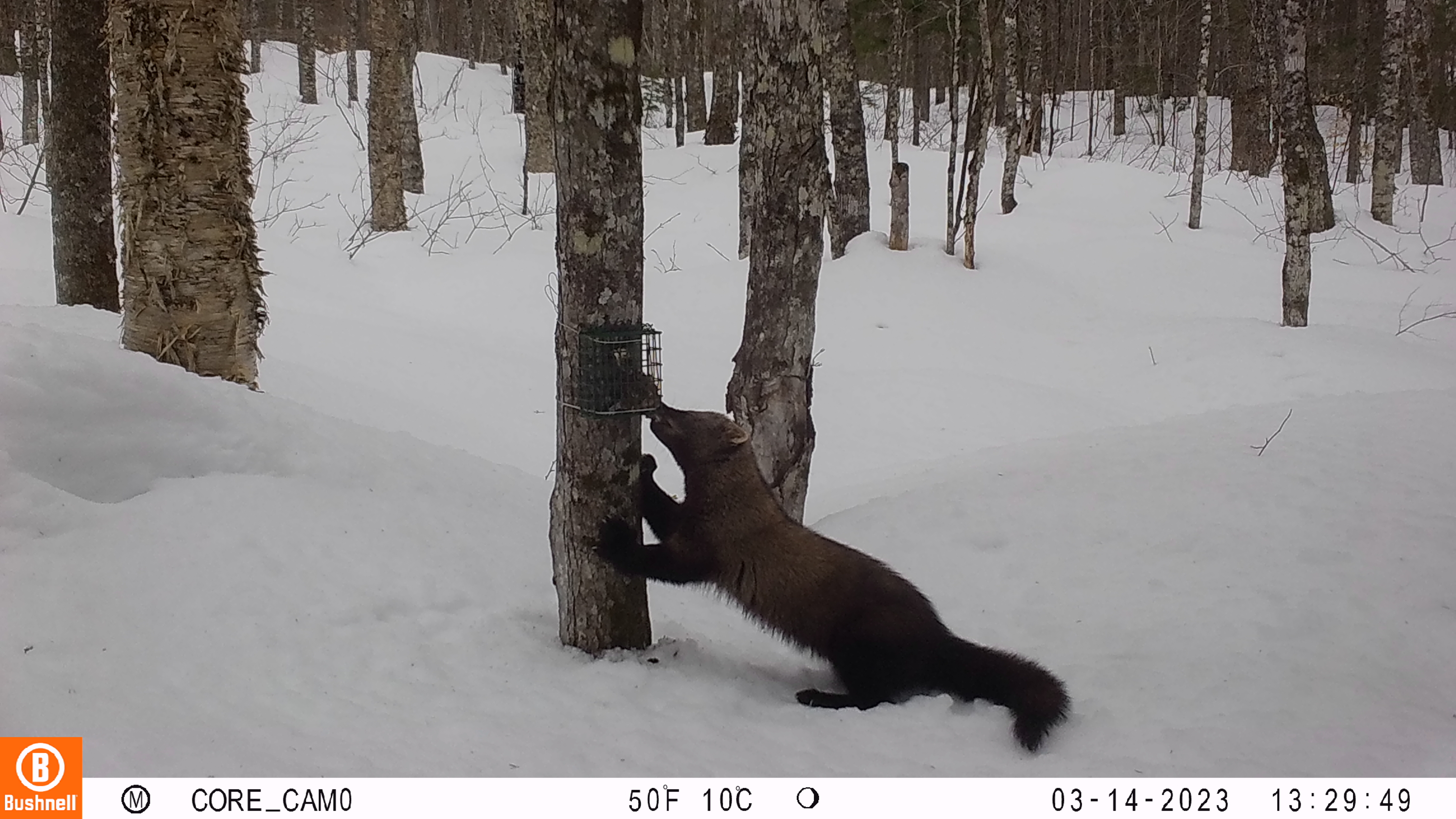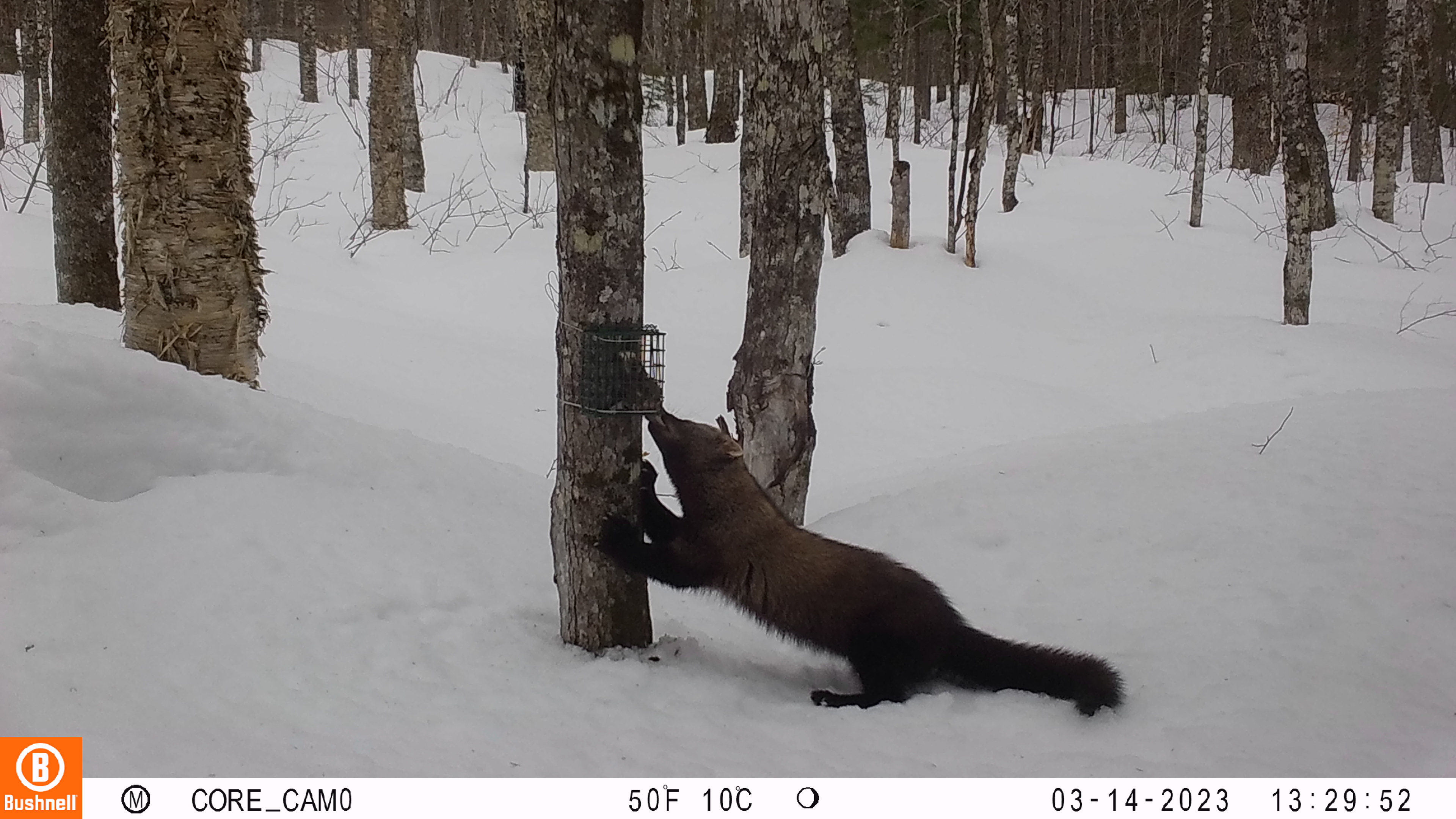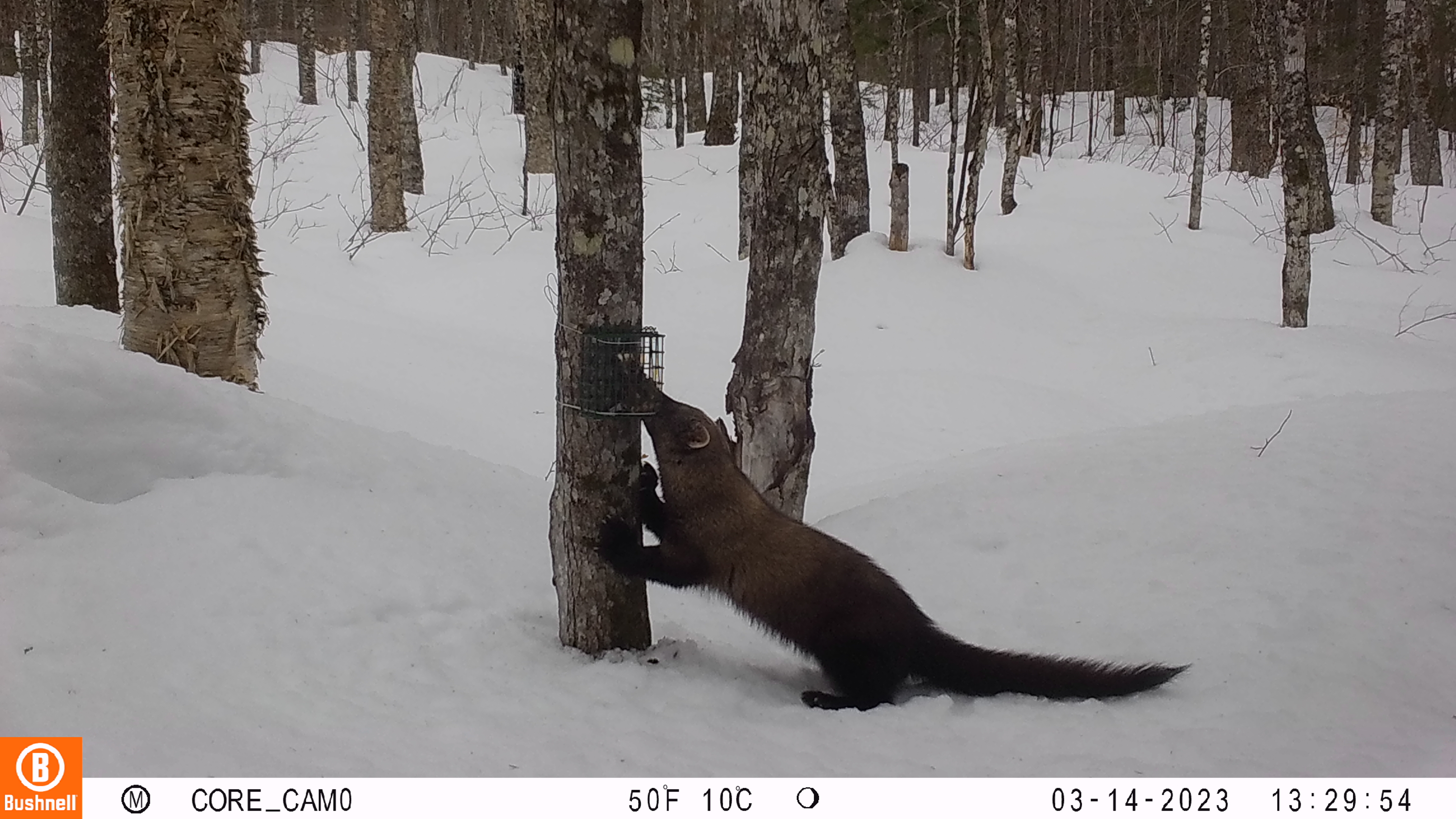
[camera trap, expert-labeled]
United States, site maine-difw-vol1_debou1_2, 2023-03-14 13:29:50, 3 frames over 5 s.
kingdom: Animalia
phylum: Chordata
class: Mammalia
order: Carnivora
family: Mustelidae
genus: Pekania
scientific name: Pekania pennanti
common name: fisher